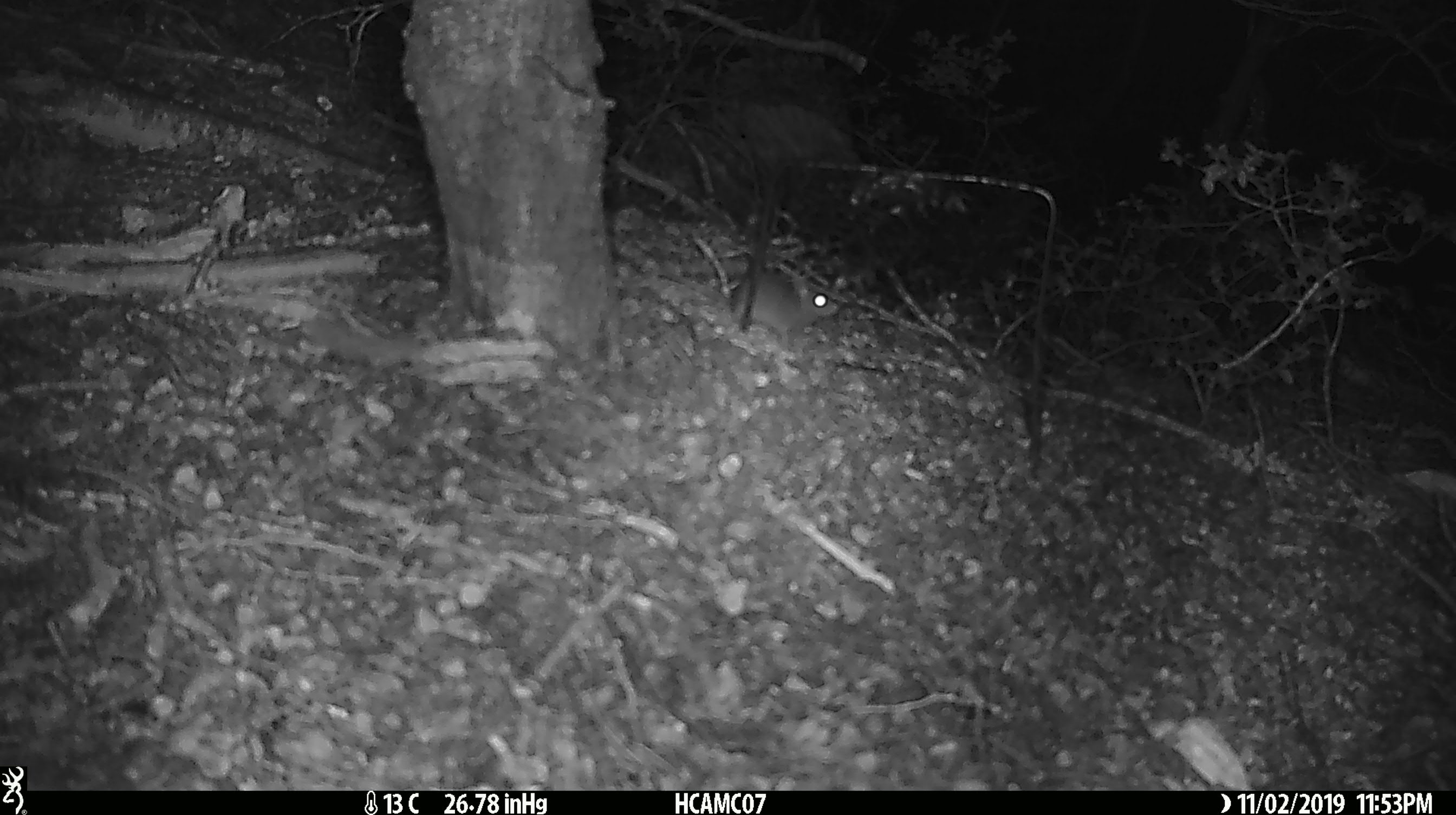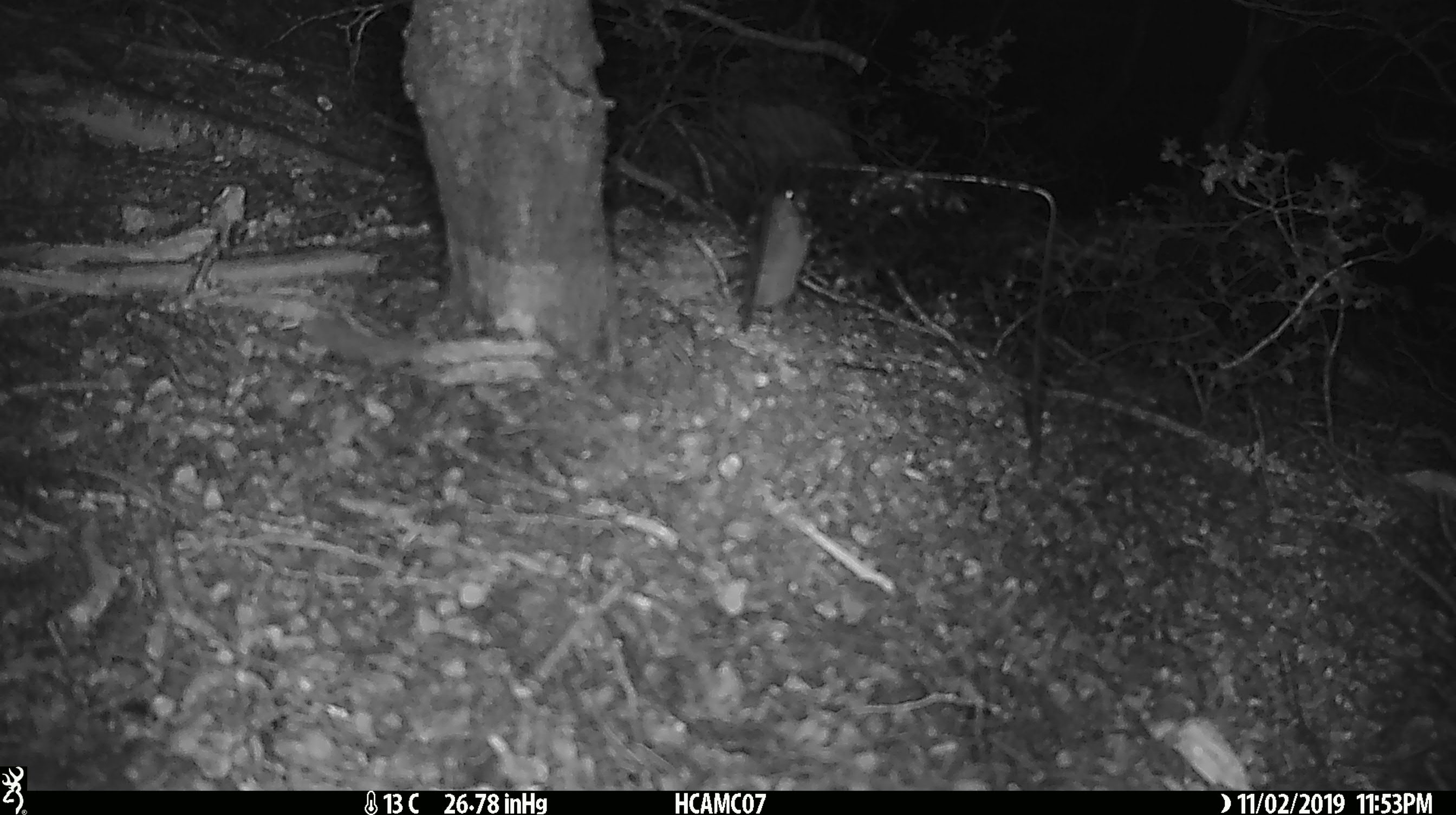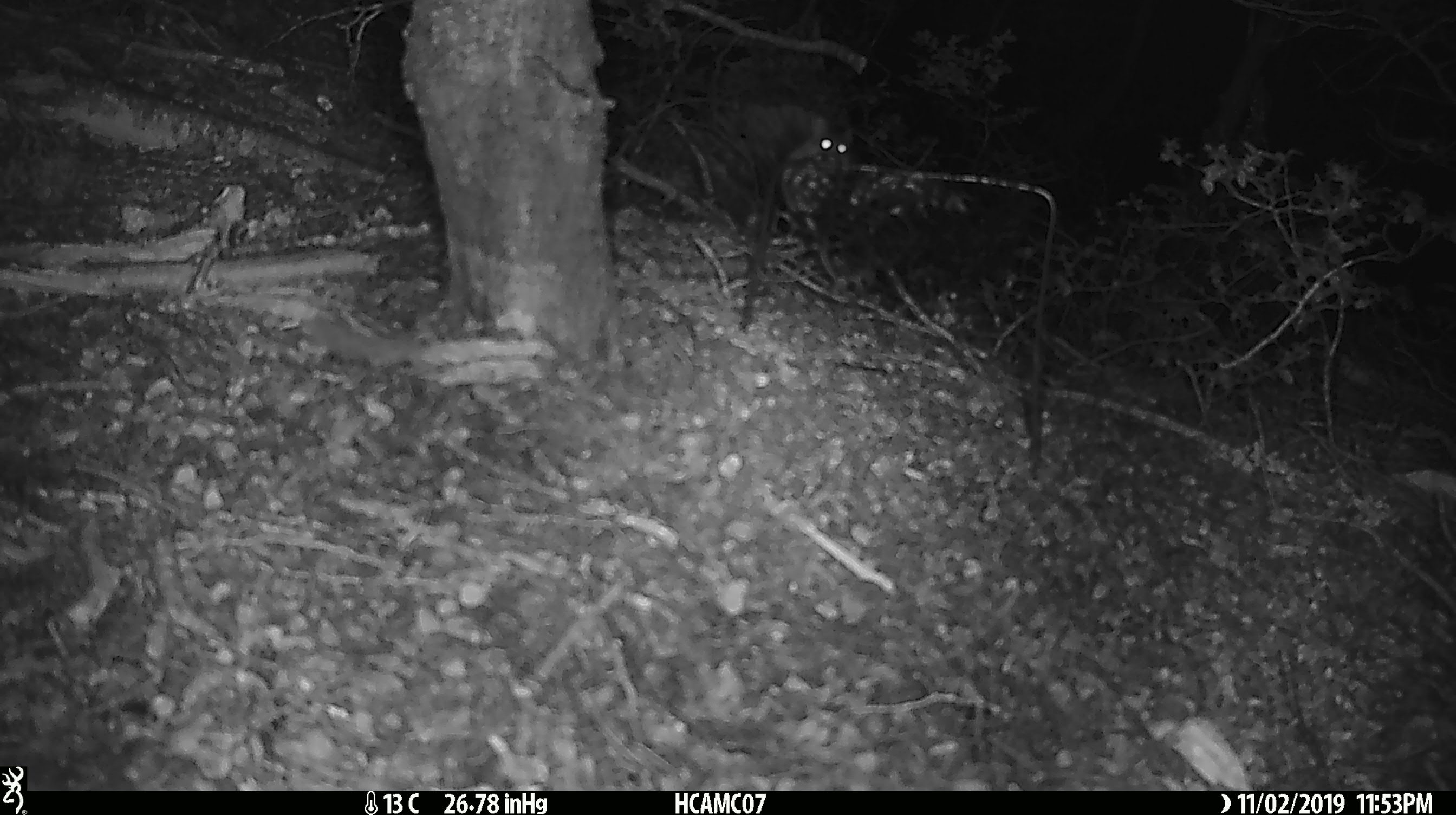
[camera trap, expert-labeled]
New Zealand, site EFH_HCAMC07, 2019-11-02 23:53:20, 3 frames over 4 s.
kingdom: Animalia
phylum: Chordata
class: Mammalia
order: Rodentia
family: Muridae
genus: Mus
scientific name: Mus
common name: mouse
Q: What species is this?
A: Mouse (Mus).